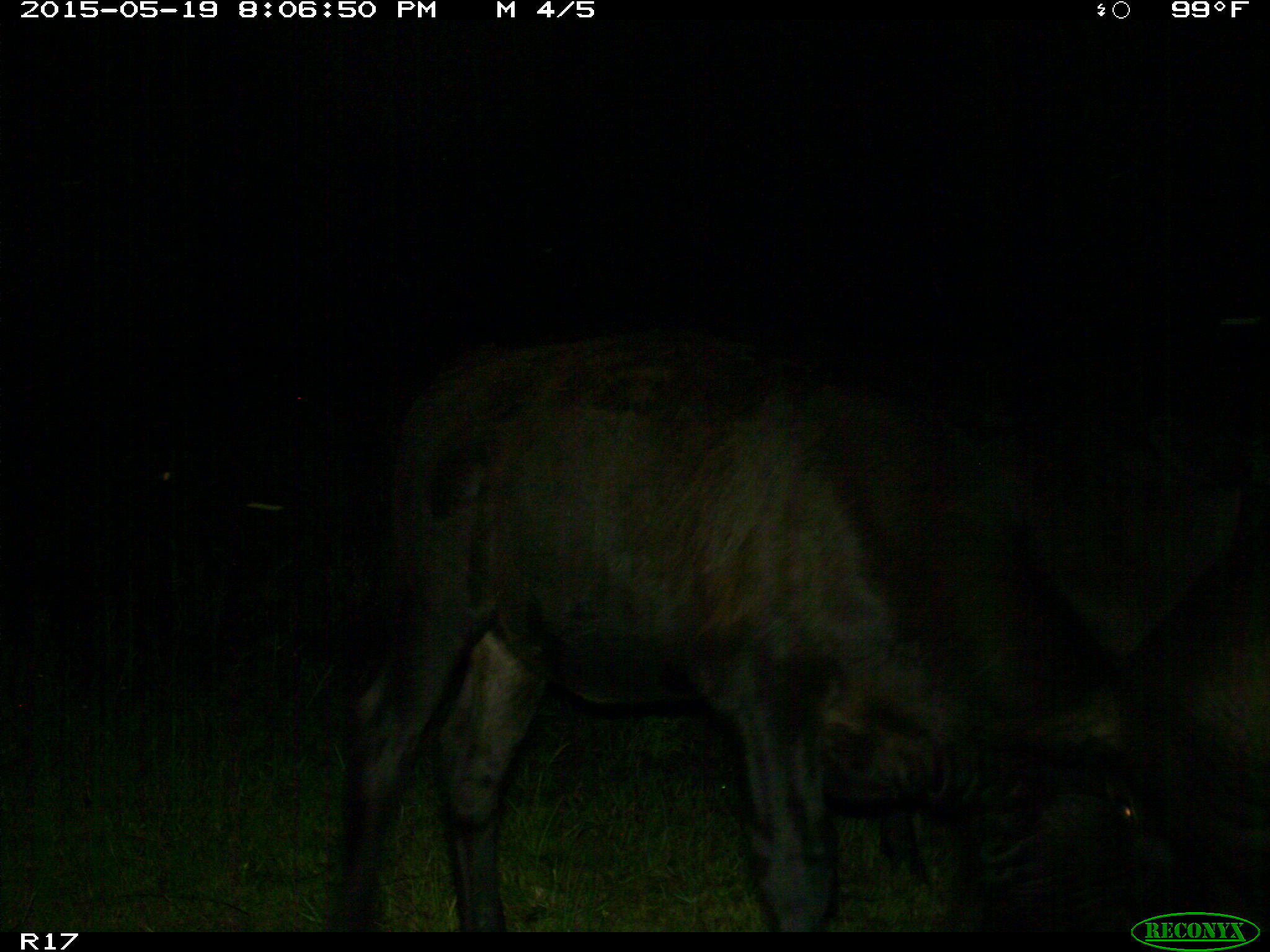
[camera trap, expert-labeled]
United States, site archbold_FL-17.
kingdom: Animalia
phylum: Chordata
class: Mammalia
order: Artiodactyla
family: Bovidae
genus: Bos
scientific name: Bos taurus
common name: domestic cow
Bos taurus (domestic cow).